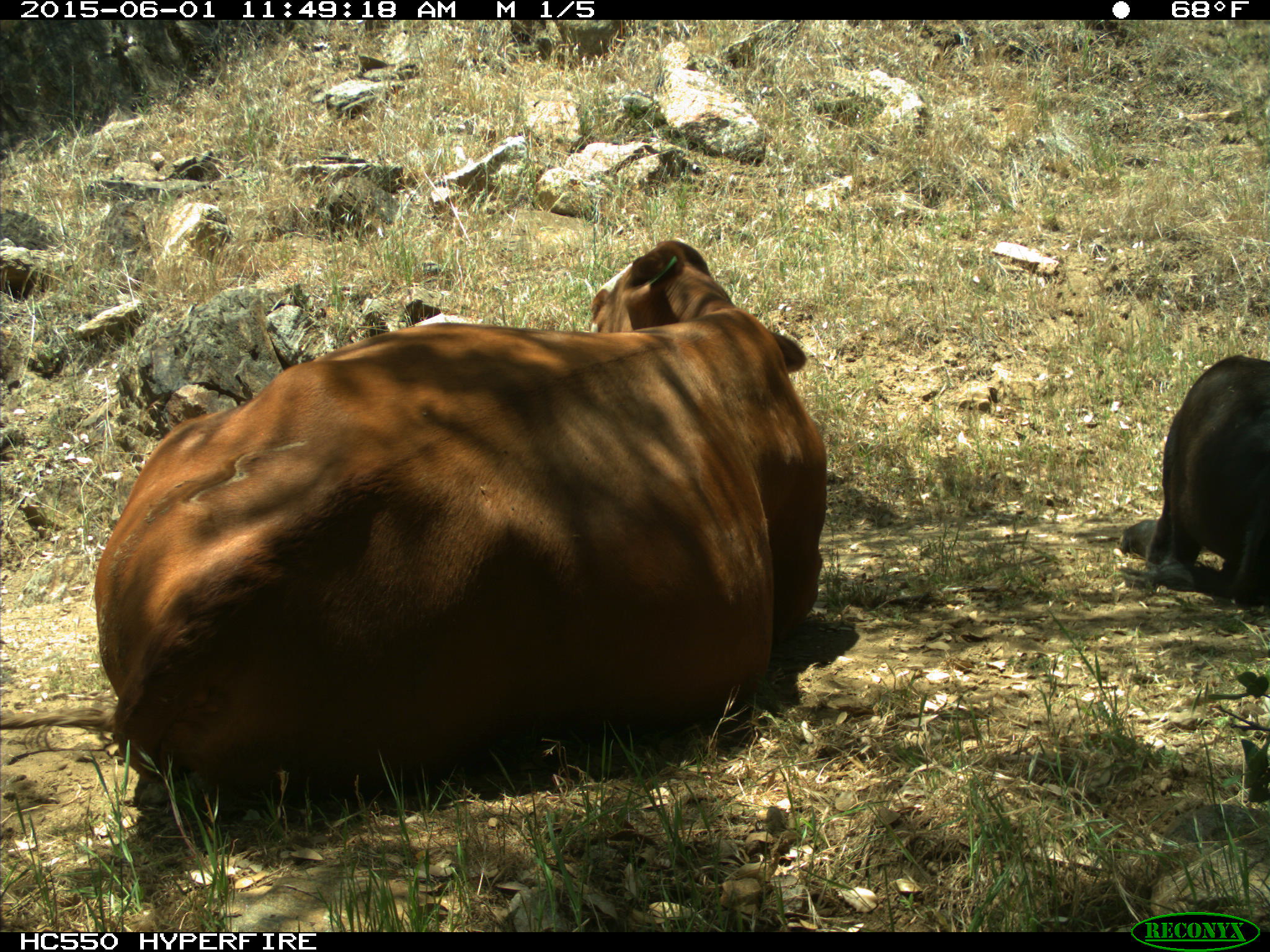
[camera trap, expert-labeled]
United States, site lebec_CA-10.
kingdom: Animalia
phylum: Chordata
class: Mammalia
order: Artiodactyla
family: Bovidae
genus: Bos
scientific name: Bos taurus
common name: domestic cow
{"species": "Bos taurus (domestic cow)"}